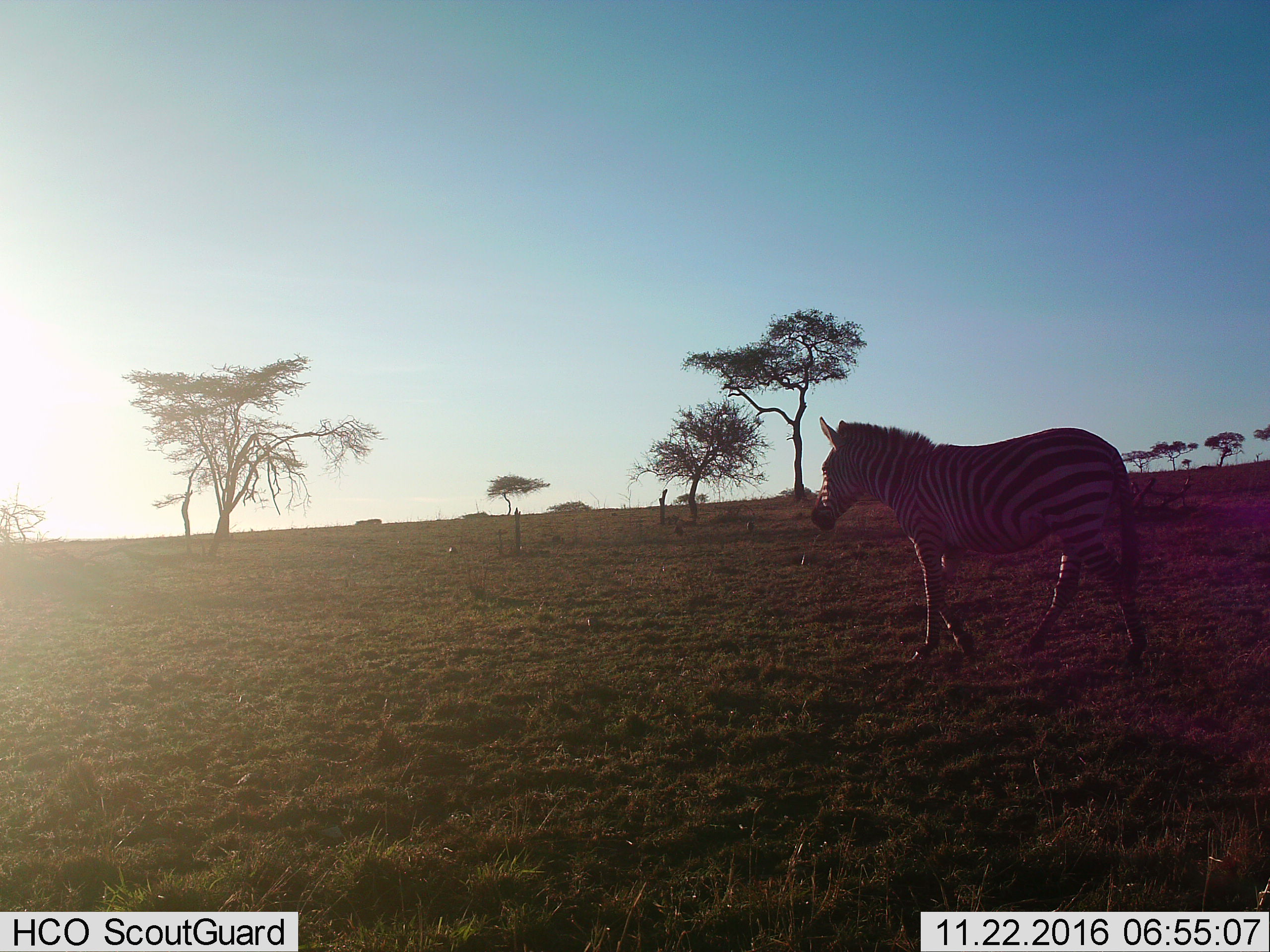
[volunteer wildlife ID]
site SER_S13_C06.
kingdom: Animalia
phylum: Chordata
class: Mammalia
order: Perissodactyla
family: Equidae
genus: Equus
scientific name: Equus quagga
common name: plains zebra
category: zebraplains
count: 1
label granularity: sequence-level